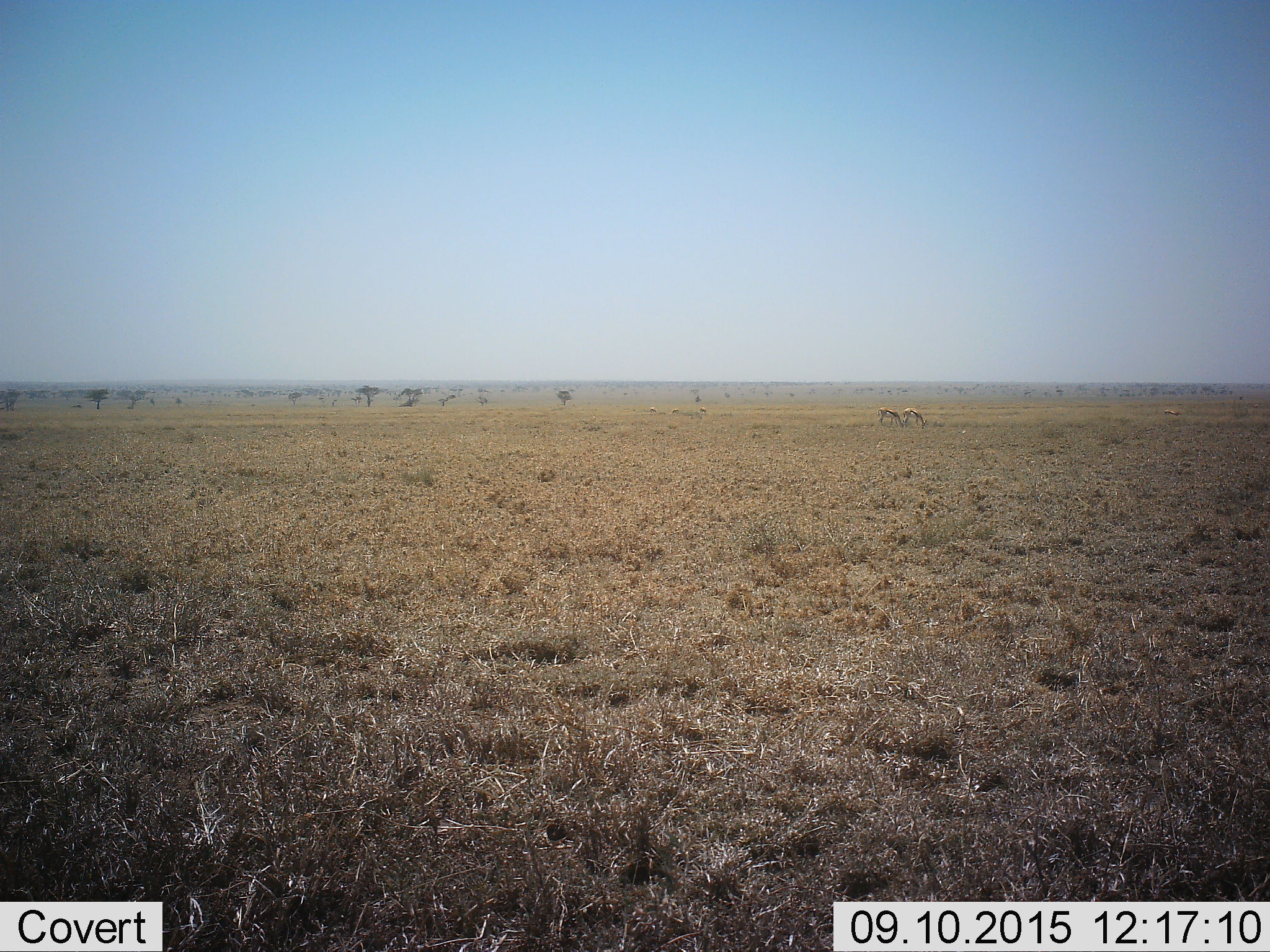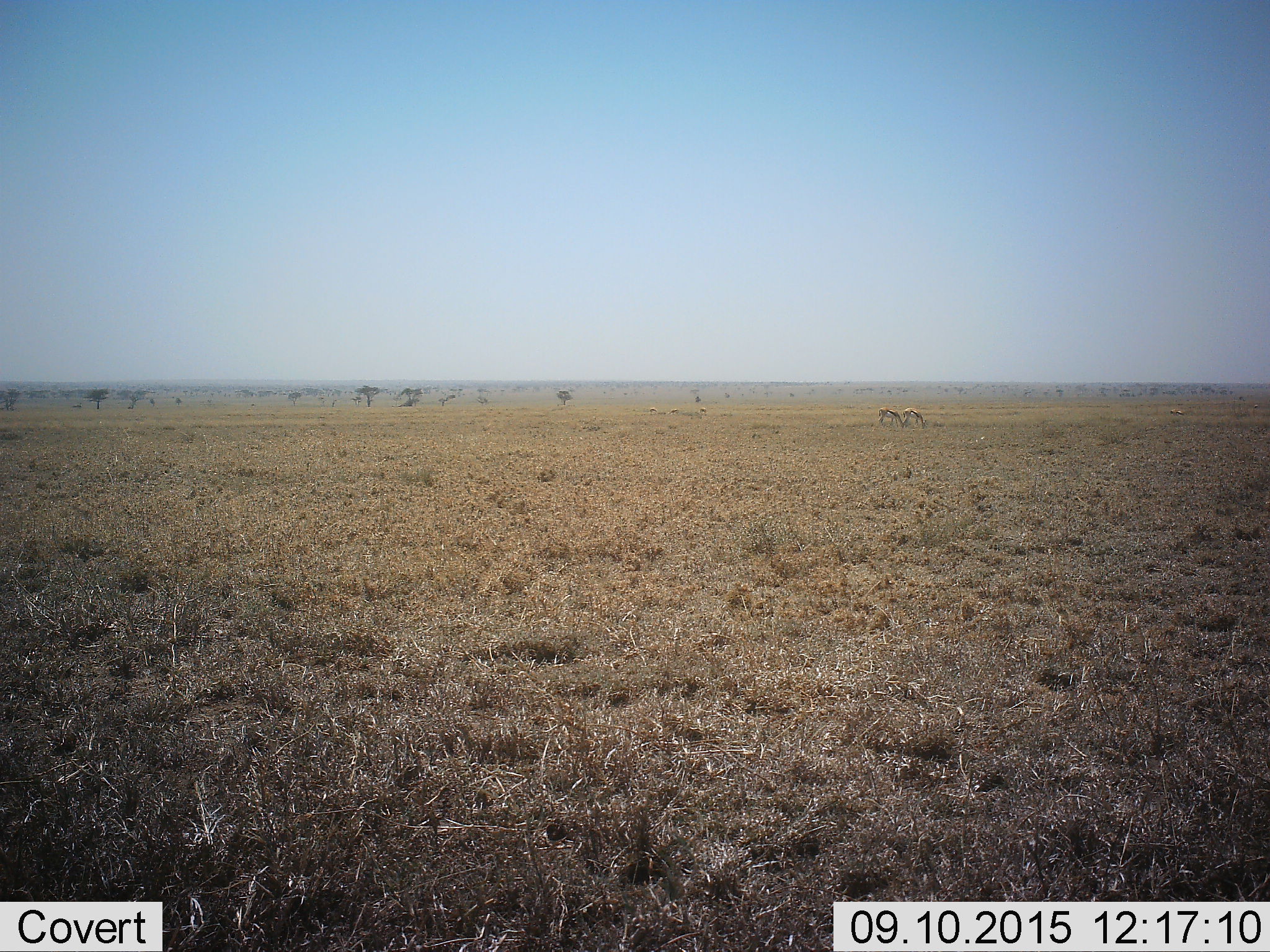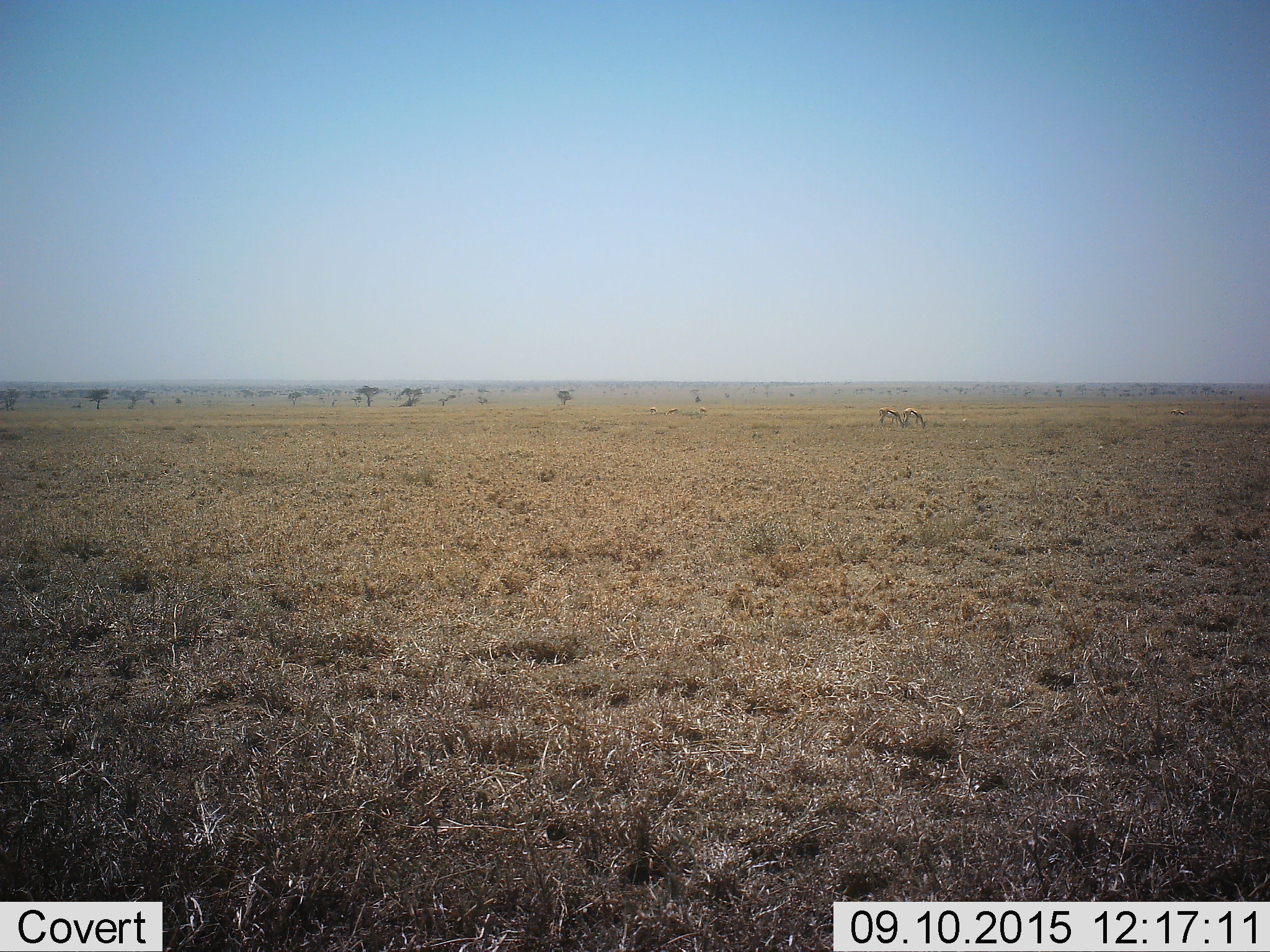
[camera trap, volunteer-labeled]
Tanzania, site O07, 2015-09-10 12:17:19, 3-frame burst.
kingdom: Animalia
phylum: Chordata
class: Mammalia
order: Artiodactyla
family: Bovidae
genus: Eudorcas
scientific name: Eudorcas thomsonii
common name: thomson's gazelle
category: gazellethomsons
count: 6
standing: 29%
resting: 0%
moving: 29%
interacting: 0%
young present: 0%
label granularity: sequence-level